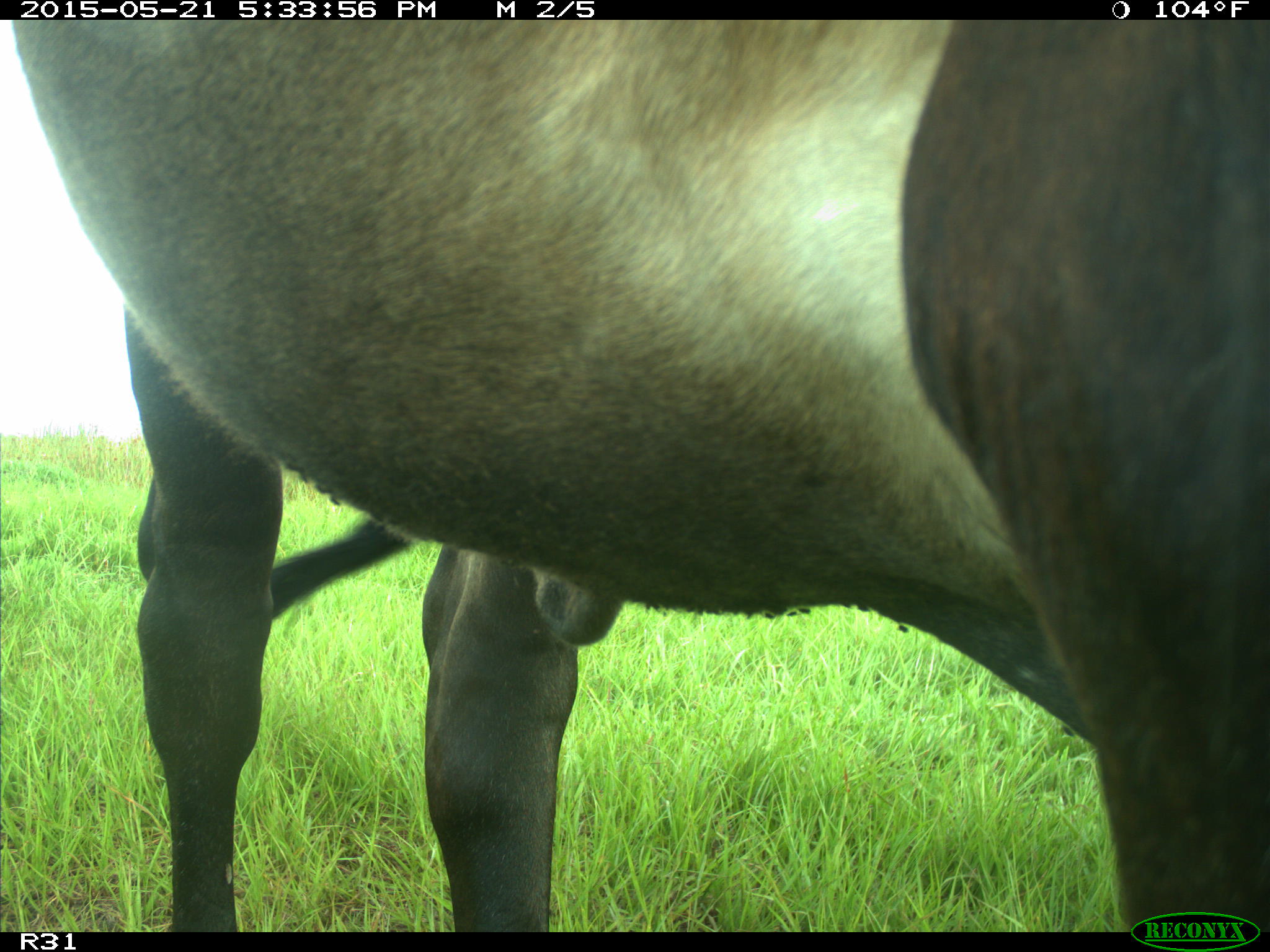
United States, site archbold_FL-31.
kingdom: Animalia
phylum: Chordata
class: Mammalia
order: Artiodactyla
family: Bovidae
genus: Bos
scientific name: Bos taurus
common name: domestic cow